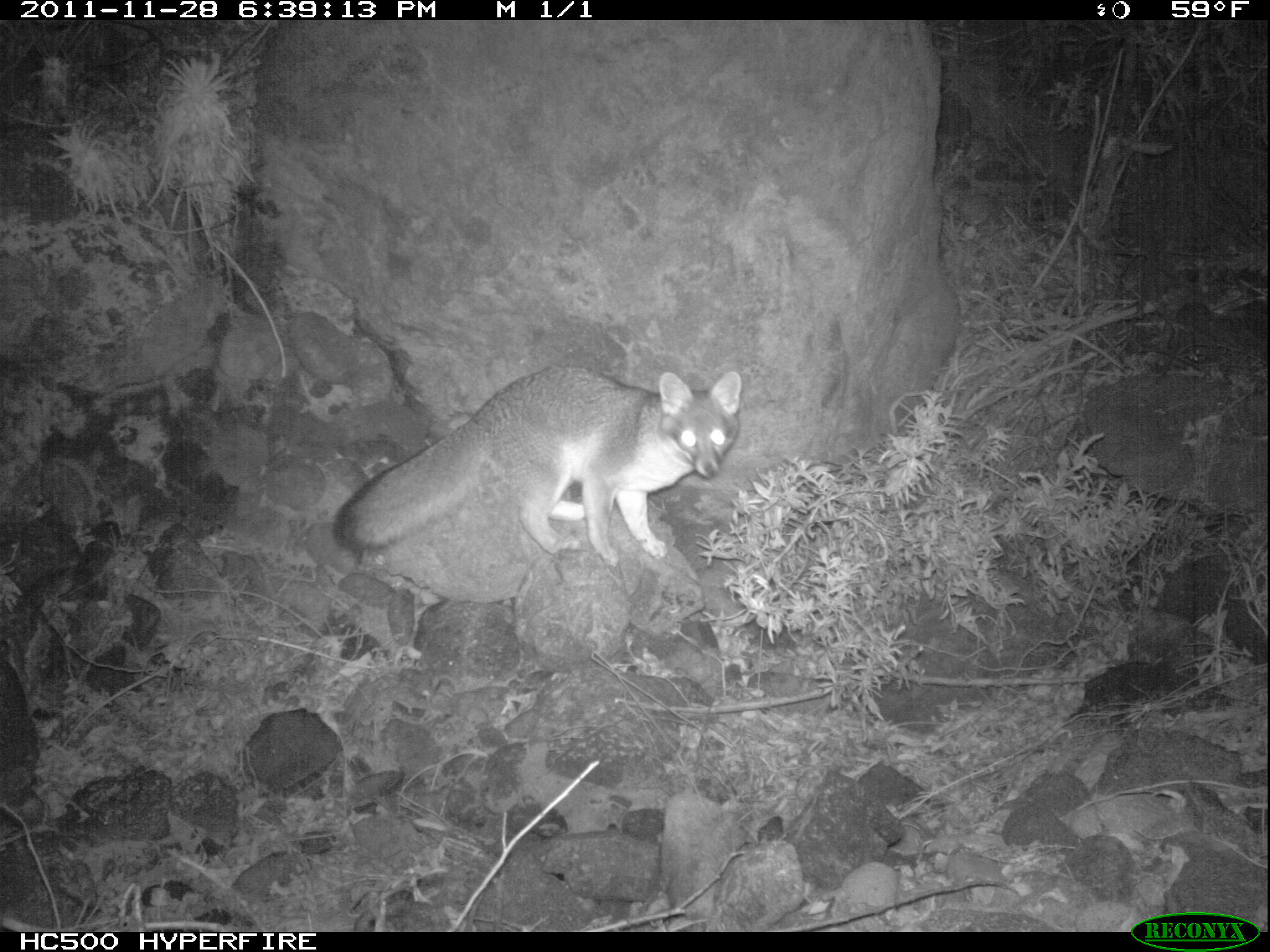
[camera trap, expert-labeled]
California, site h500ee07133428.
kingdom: Animalia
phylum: Chordata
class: Mammalia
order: Carnivora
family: Canidae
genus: Urocyon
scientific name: Urocyon littoralis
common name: island fox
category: fox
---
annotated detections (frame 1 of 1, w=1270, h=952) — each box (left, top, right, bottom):
fox: (332, 365, 743, 565)